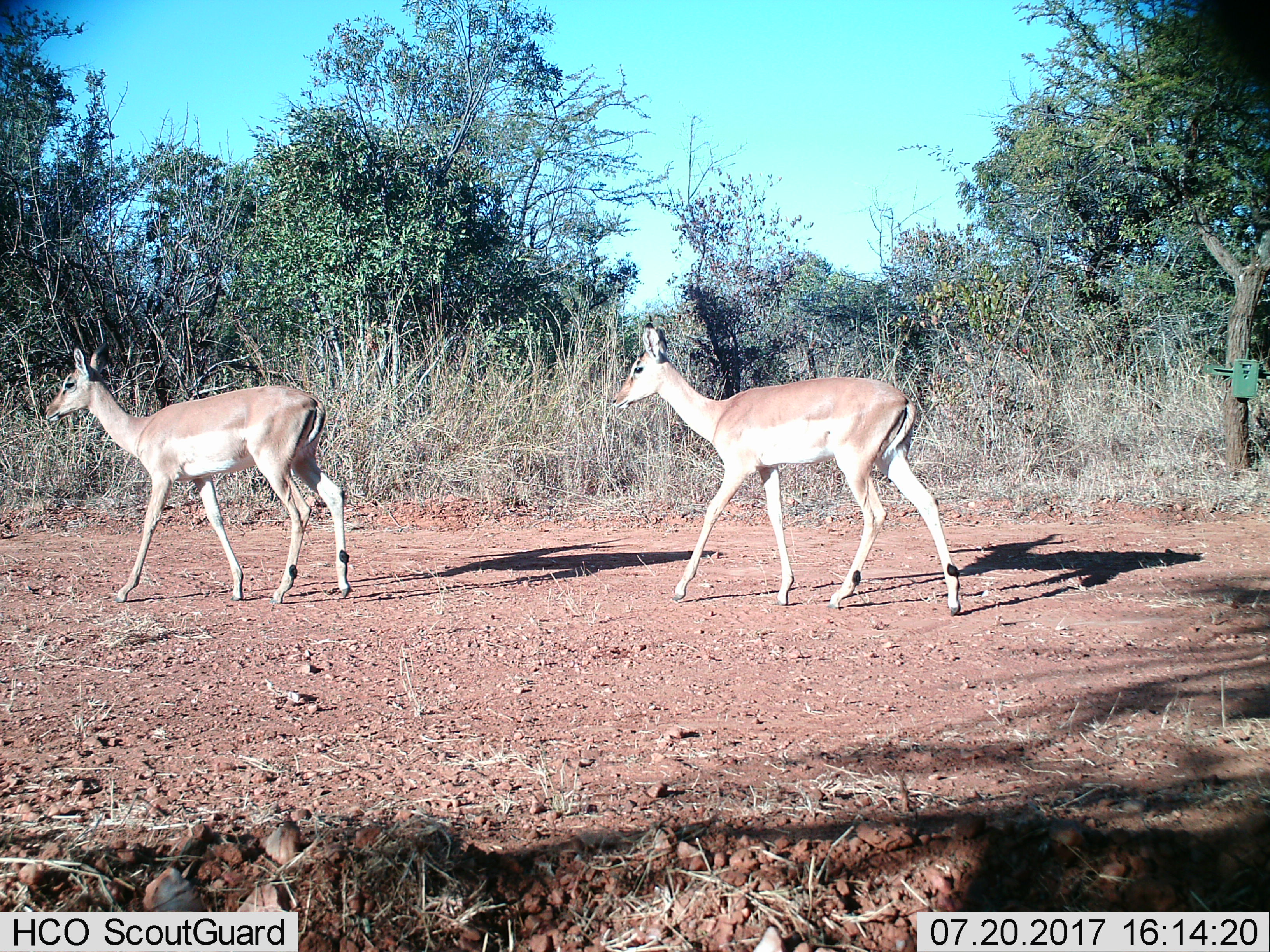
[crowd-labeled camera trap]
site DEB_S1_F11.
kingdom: Animalia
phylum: Chordata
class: Mammalia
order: Artiodactyla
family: Bovidae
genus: Aepyceros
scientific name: Aepyceros melampus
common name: impala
Impala (Aepyceros melampus), count 2. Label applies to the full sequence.